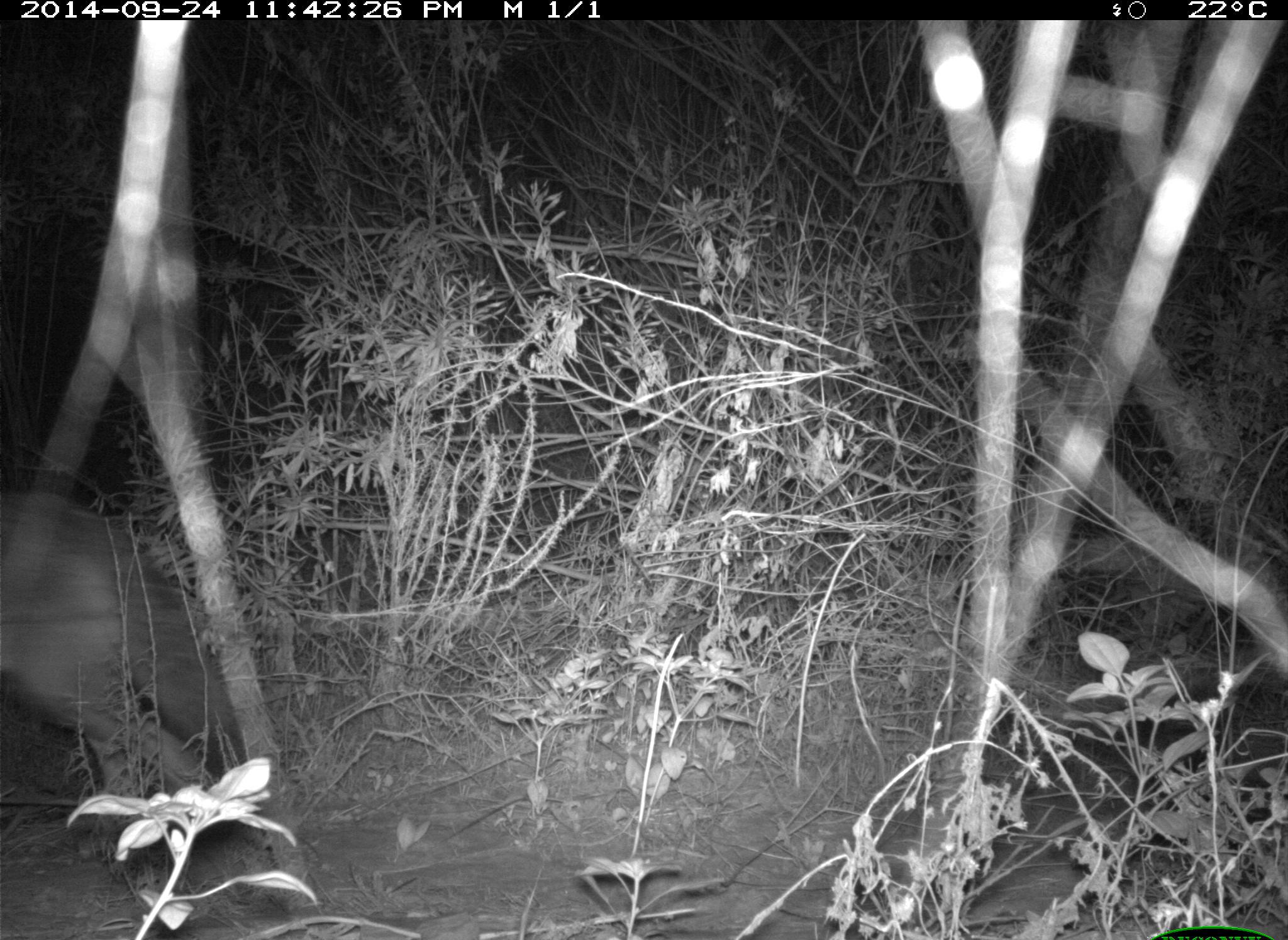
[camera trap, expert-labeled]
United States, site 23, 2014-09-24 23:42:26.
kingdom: Animalia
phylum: Chordata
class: Mammalia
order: Carnivora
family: Canidae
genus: Canis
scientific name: Canis latrans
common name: coyote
Coyote (Canis latrans).